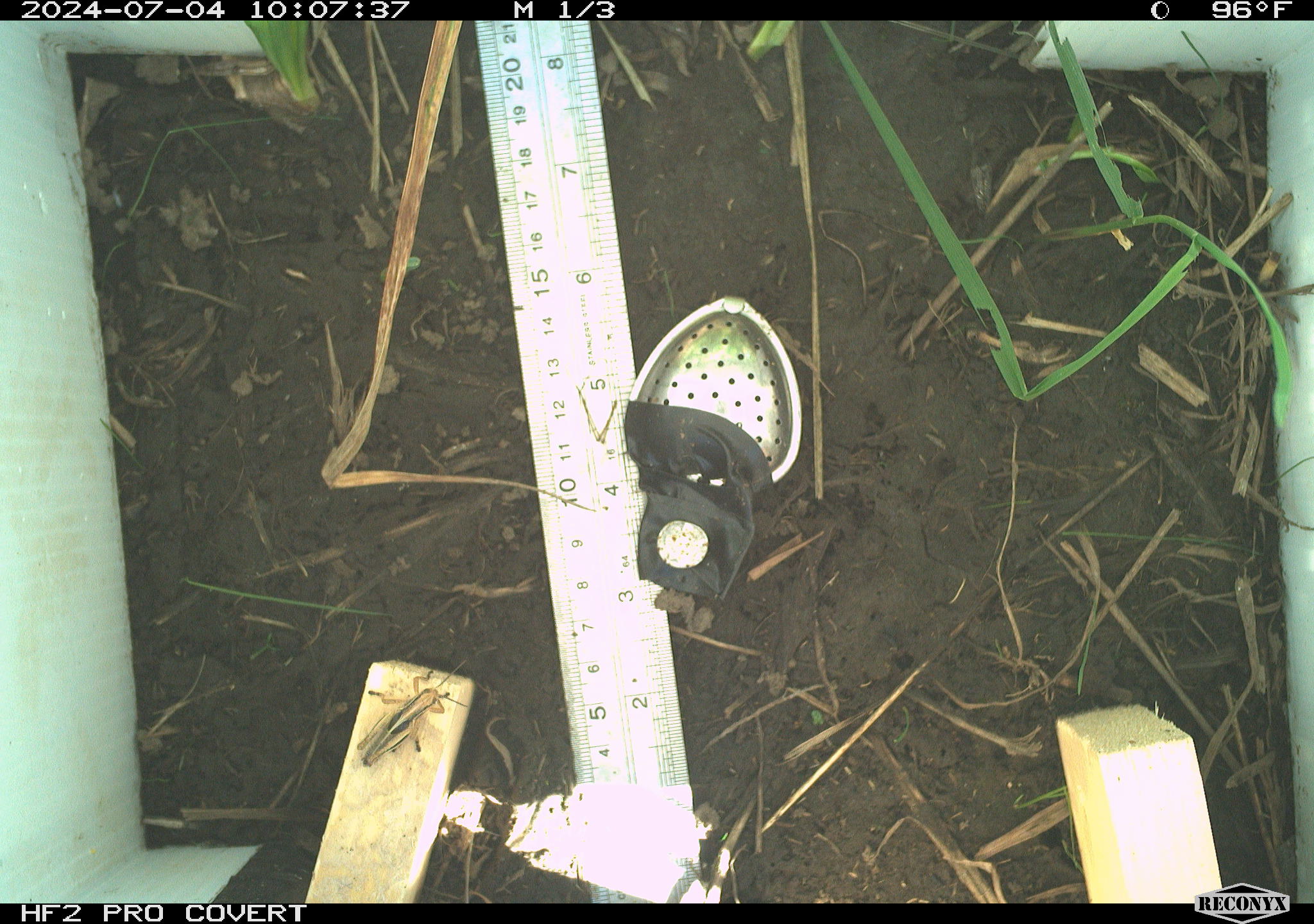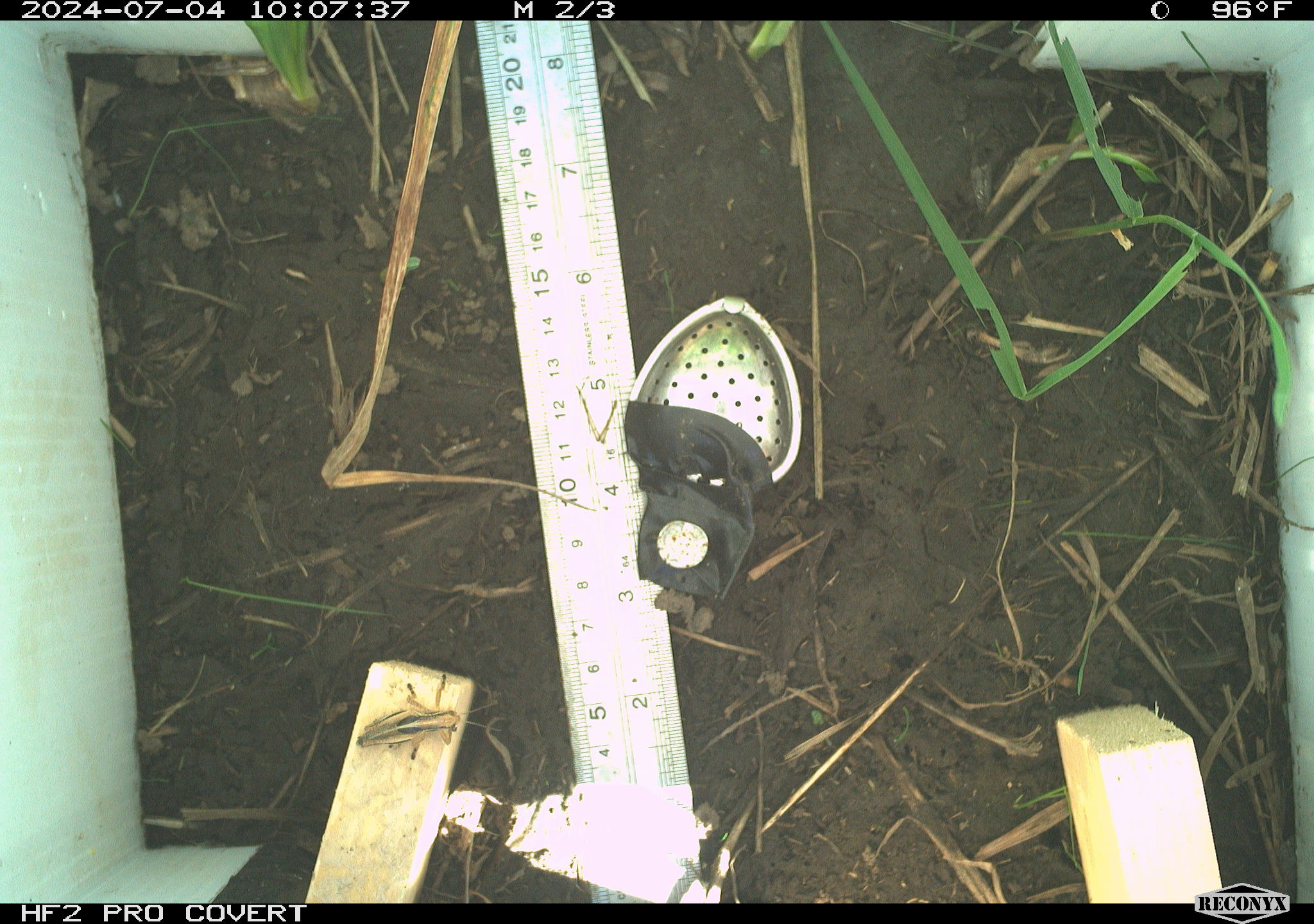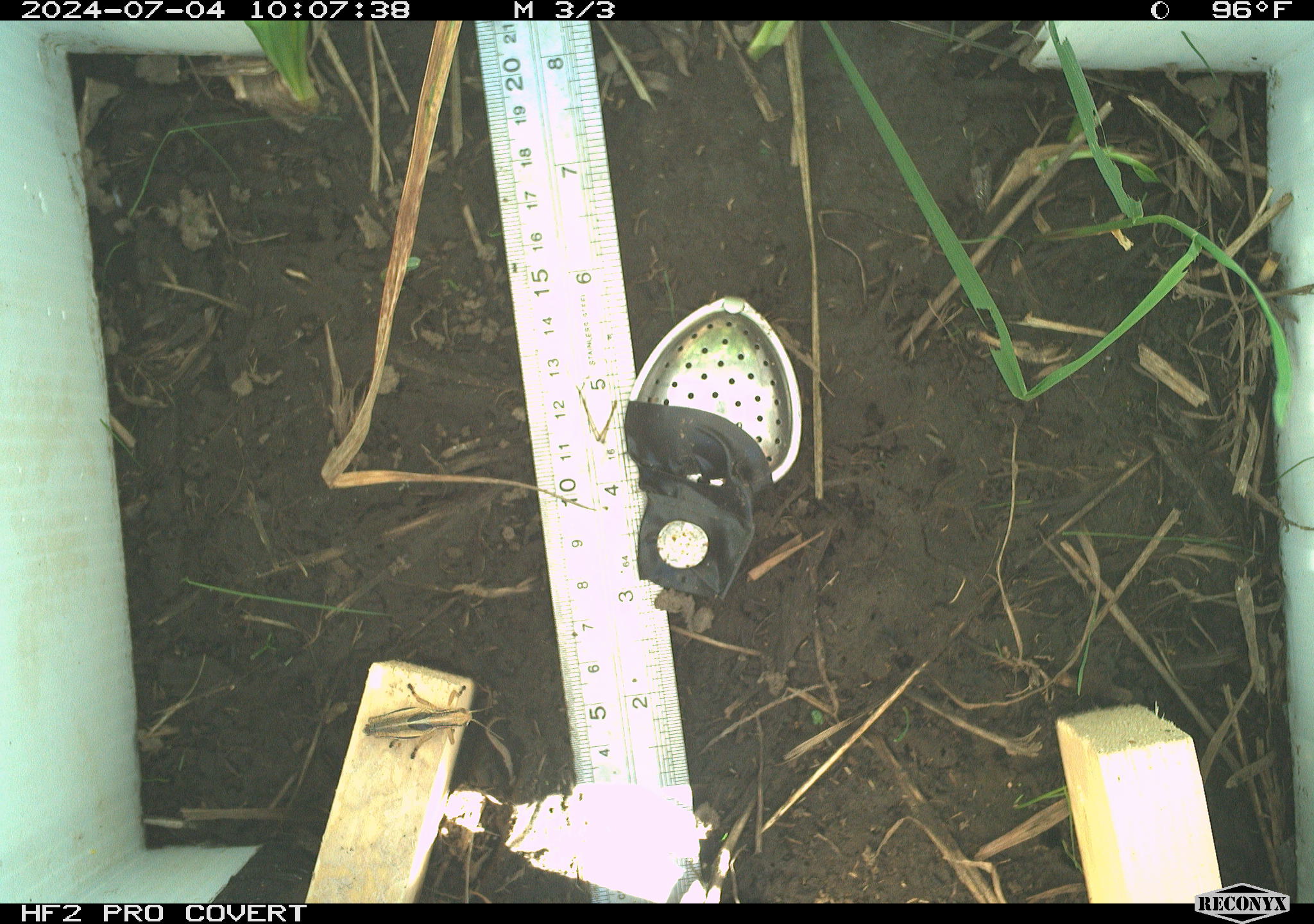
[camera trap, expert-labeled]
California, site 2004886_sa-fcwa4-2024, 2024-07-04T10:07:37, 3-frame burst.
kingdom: Animalia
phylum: Arthropoda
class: Insecta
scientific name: Insecta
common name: insect